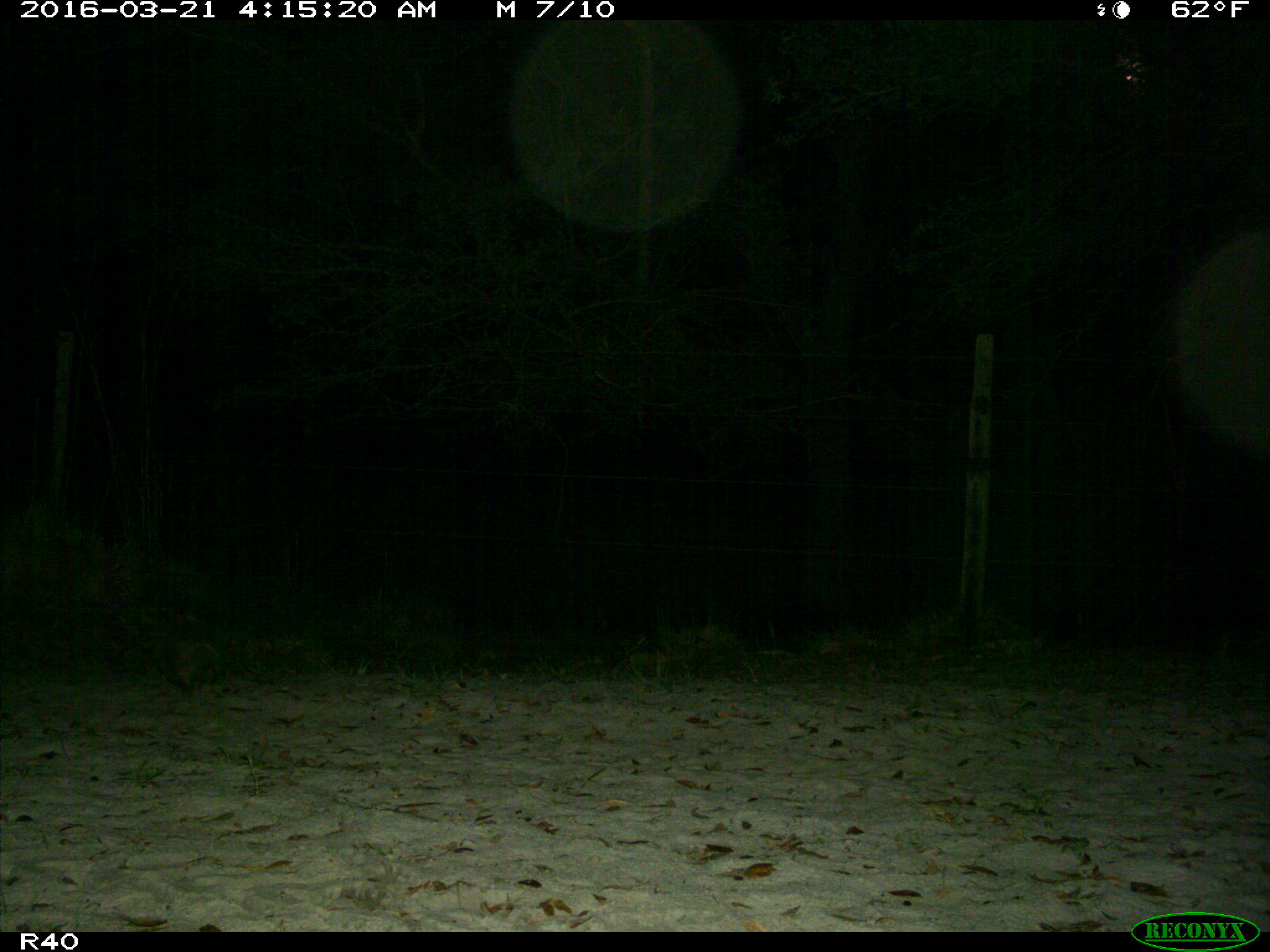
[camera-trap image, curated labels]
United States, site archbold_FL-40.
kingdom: Animalia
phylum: Chordata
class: Mammalia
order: Cingulata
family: Dasypodidae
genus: Dasypus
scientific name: Dasypus novemcinctus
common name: nine-banded armadillo